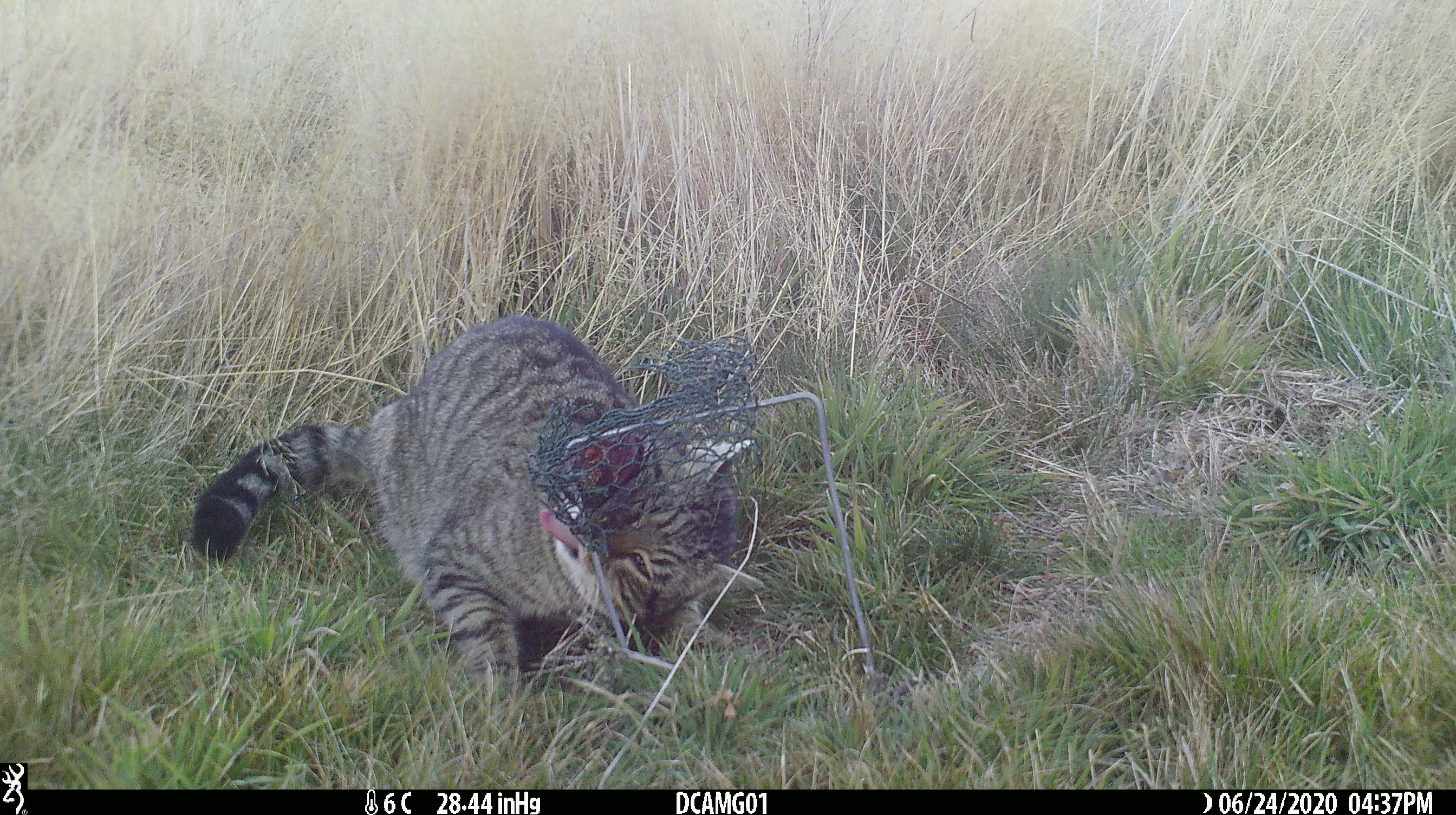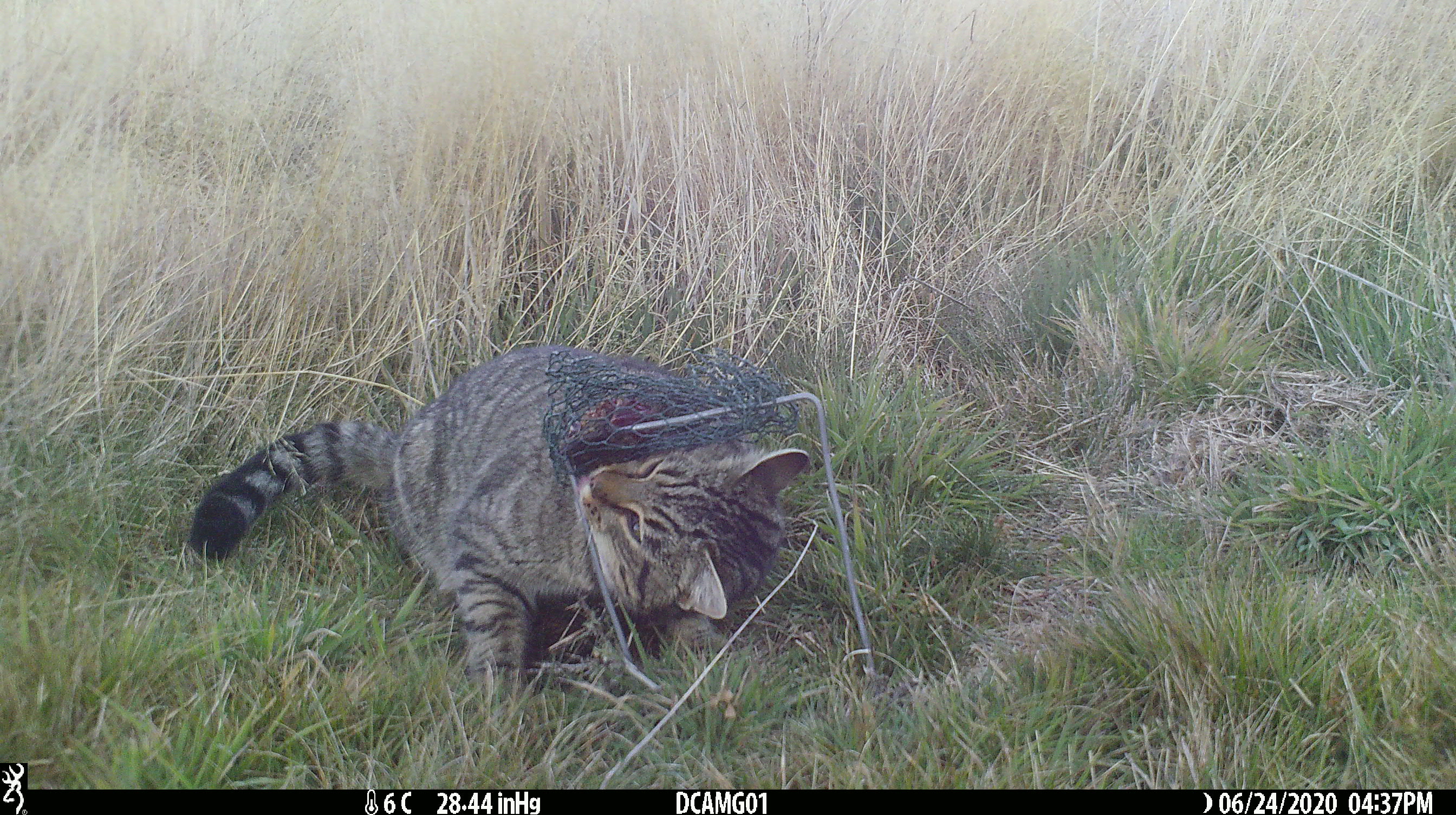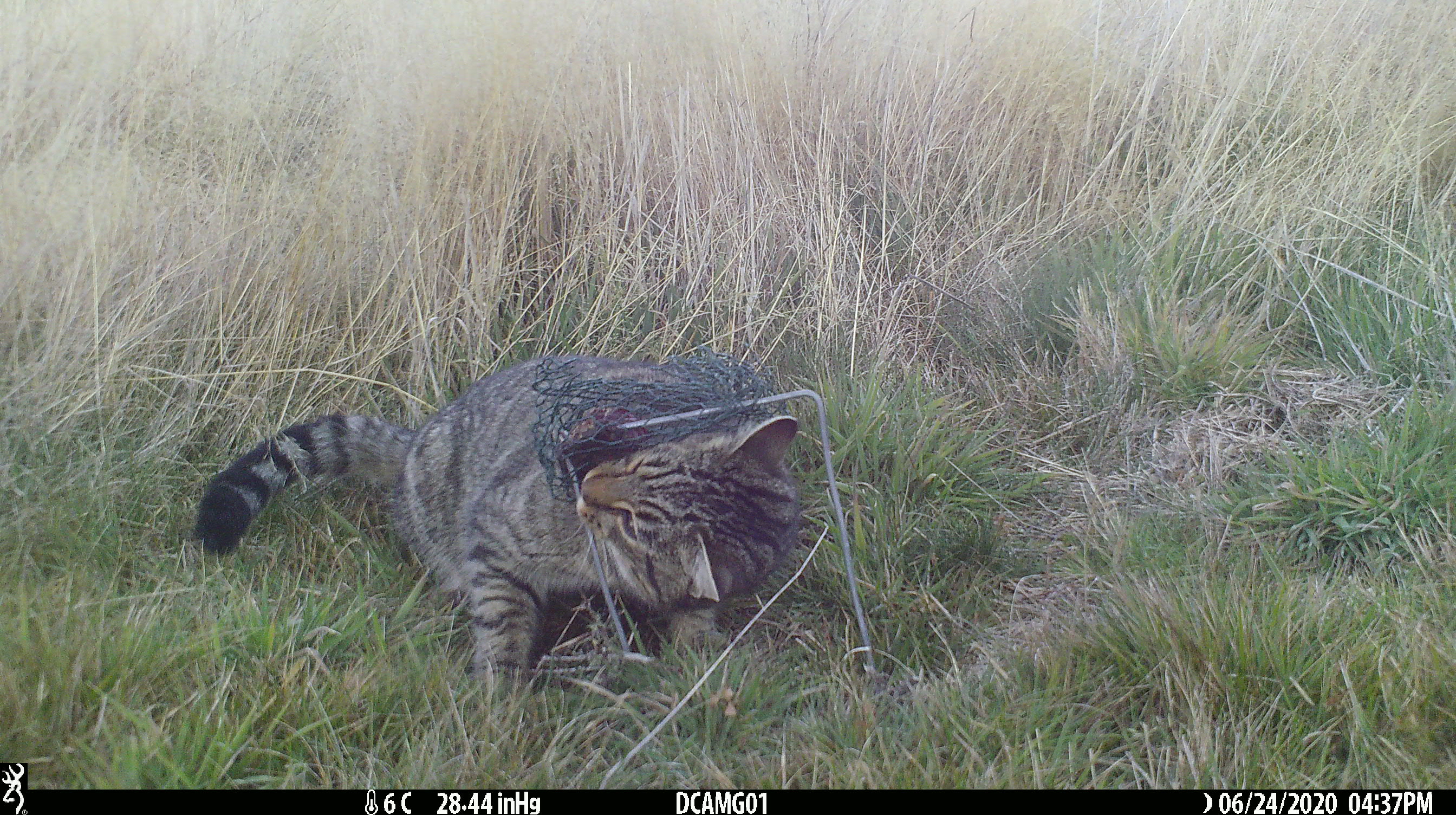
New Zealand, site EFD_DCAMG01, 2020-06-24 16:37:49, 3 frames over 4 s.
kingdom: Animalia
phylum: Chordata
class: Mammalia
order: Carnivora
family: Felidae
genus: Felis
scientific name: Felis catus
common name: domestic cat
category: cat